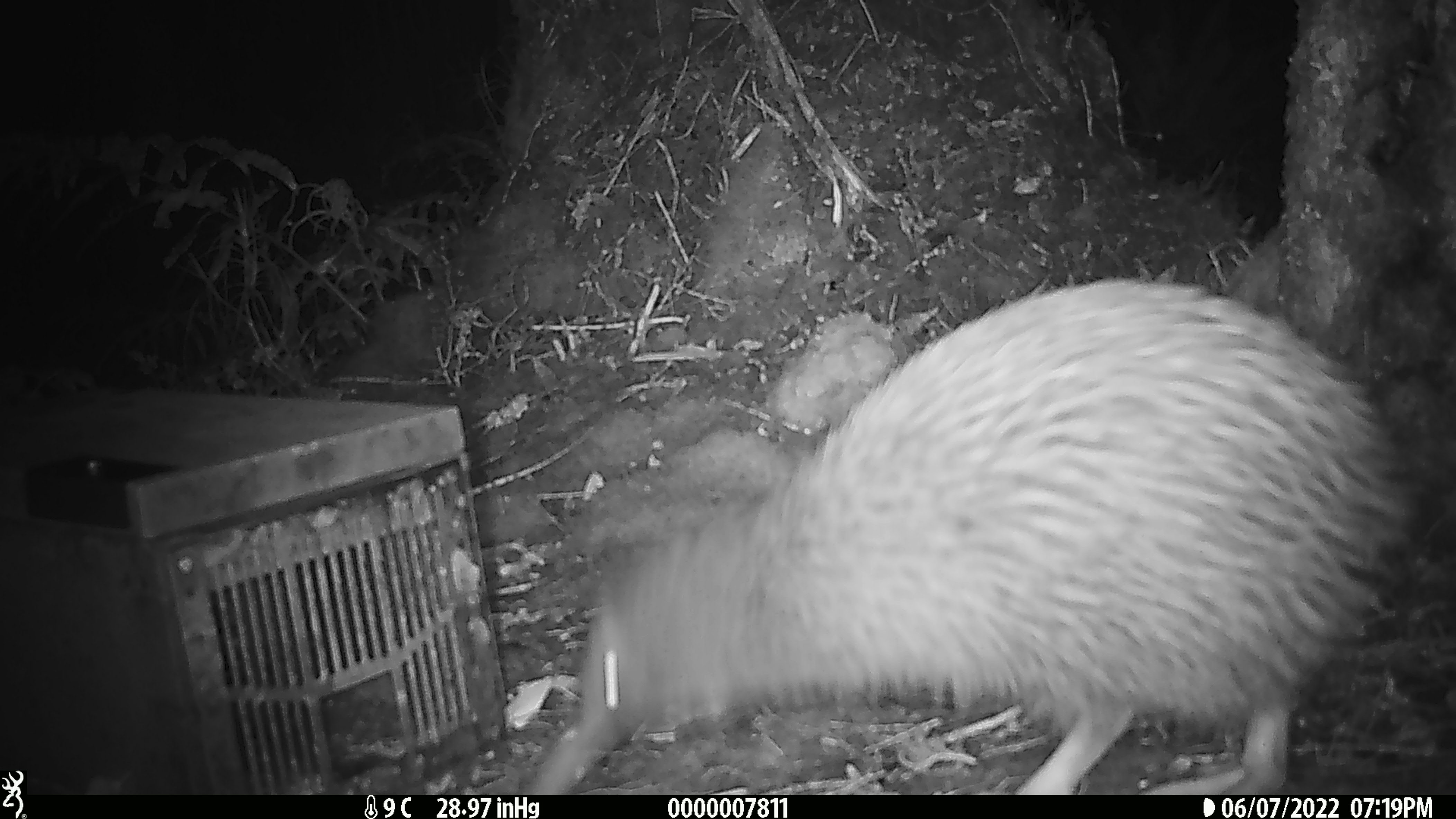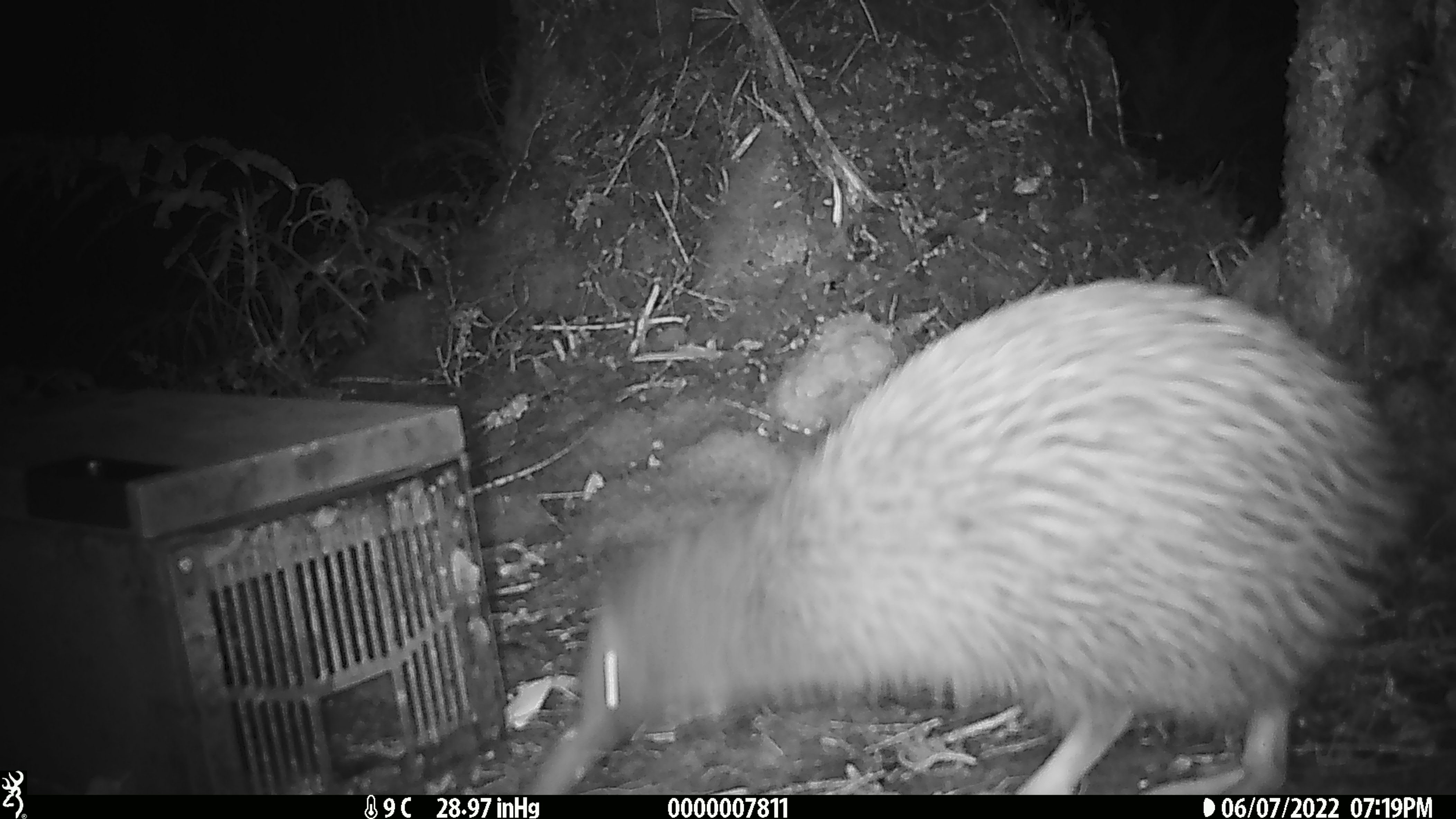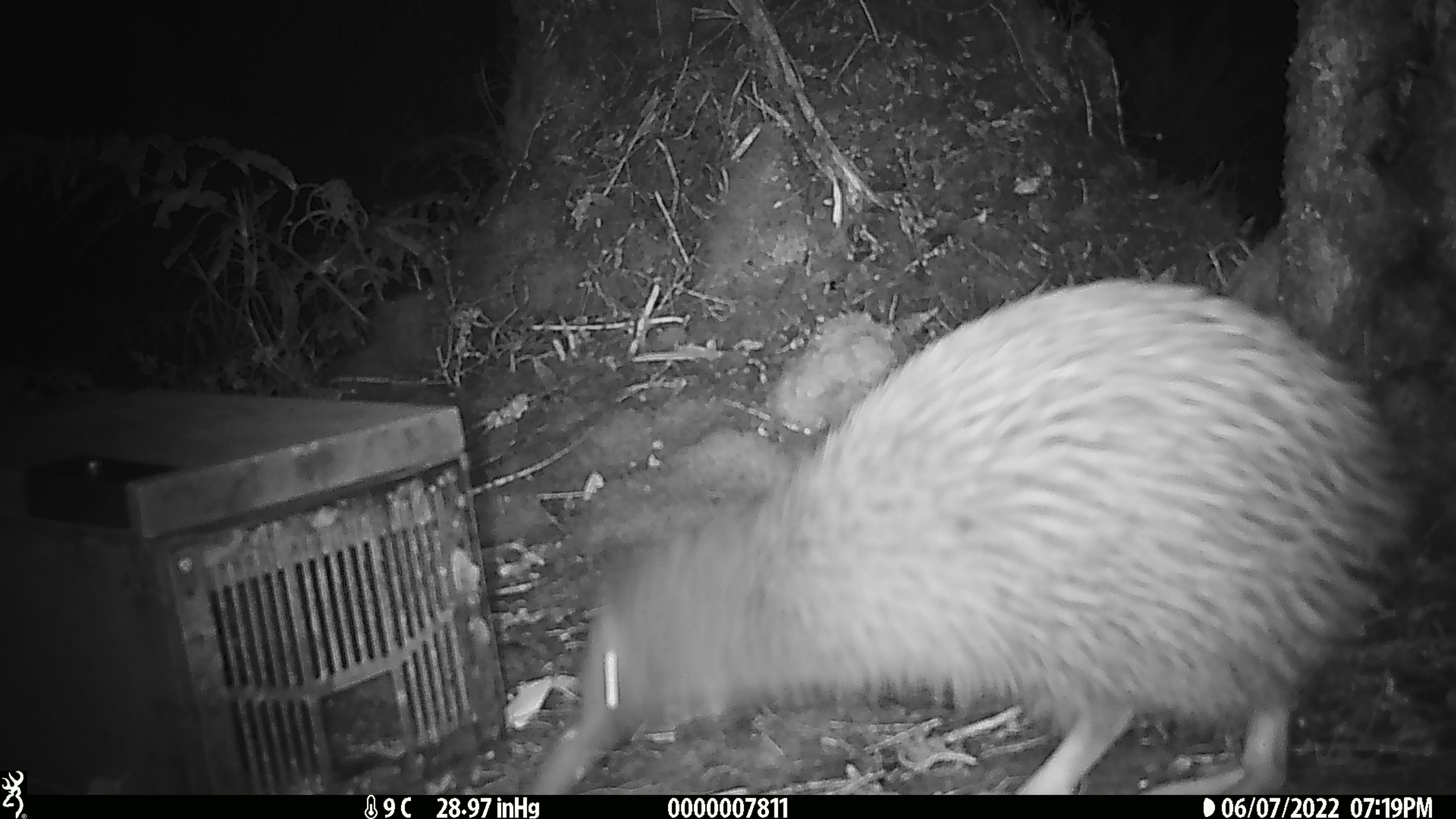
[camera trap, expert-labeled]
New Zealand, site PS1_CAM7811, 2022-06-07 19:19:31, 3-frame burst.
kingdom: Animalia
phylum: Chordata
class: Aves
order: Apterygiformes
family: Apterygidae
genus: Apteryx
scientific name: Apteryx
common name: kiwi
Kiwi (Apteryx).